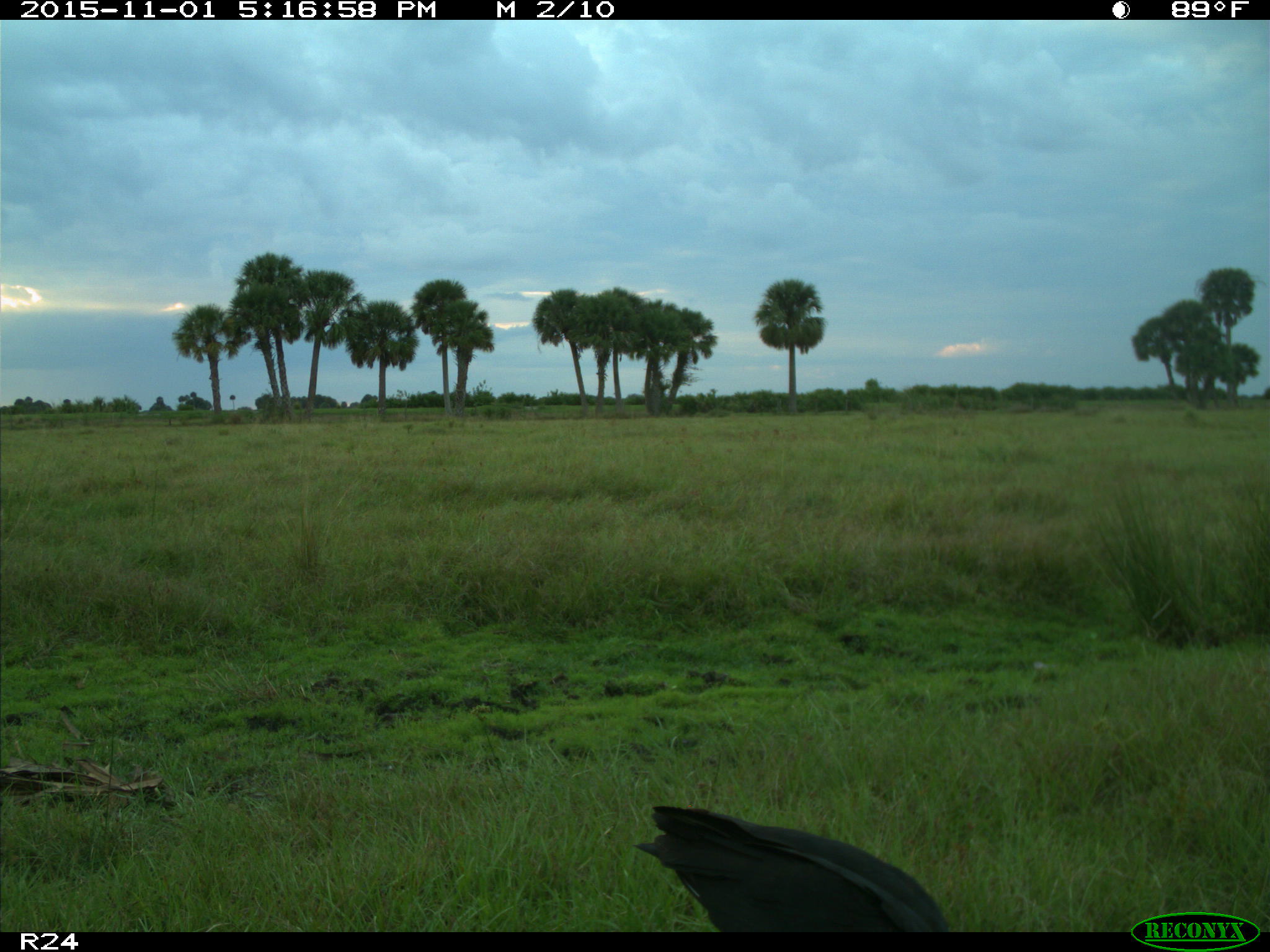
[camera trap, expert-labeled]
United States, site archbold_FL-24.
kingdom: Animalia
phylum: Chordata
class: Aves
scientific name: Aves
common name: birds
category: unidentified bird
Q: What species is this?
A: Unidentified bird (birds) (Aves).